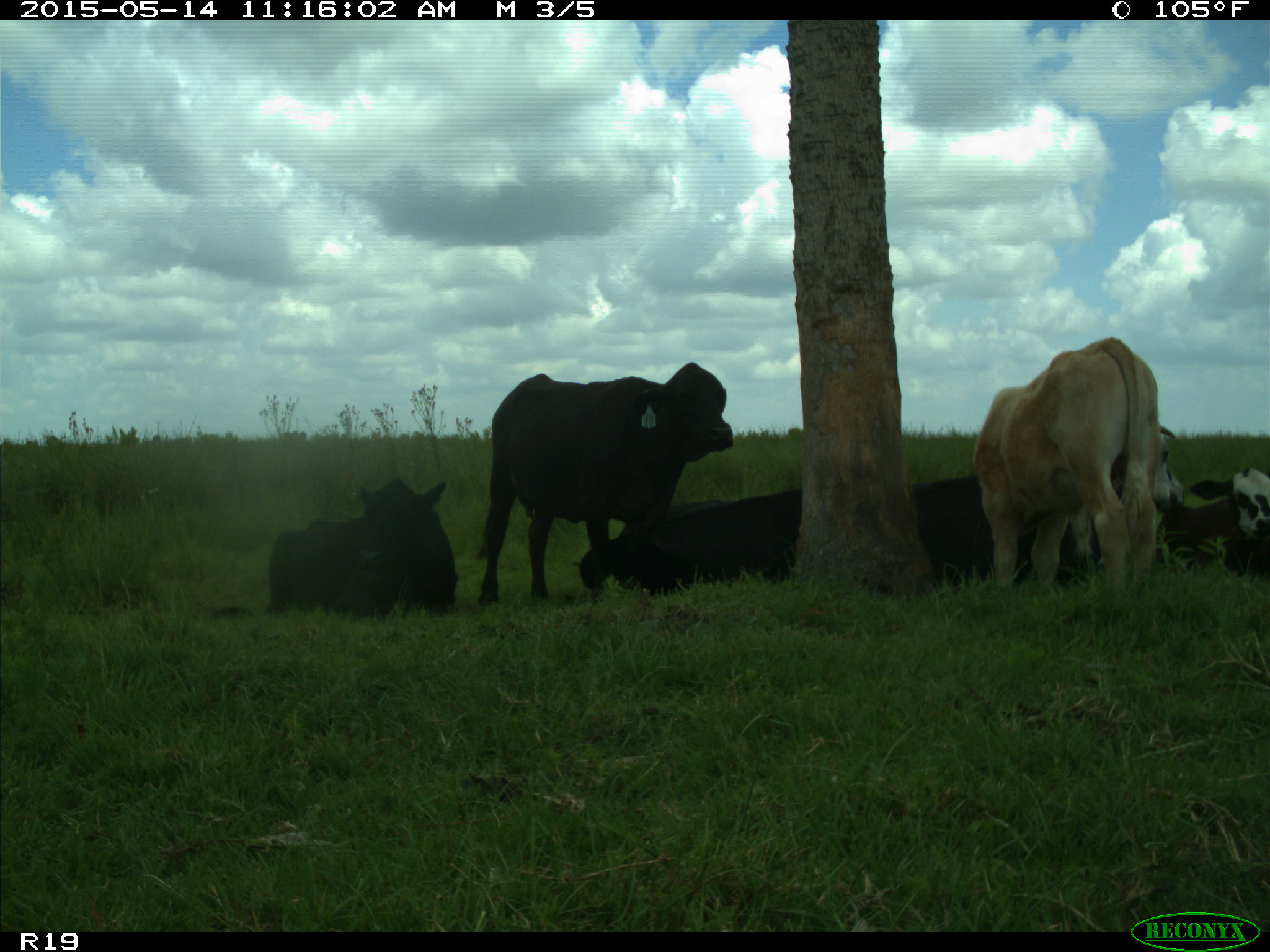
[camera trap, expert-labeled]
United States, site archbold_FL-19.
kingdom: Animalia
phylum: Chordata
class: Mammalia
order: Artiodactyla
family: Bovidae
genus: Bos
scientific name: Bos taurus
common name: domestic cow